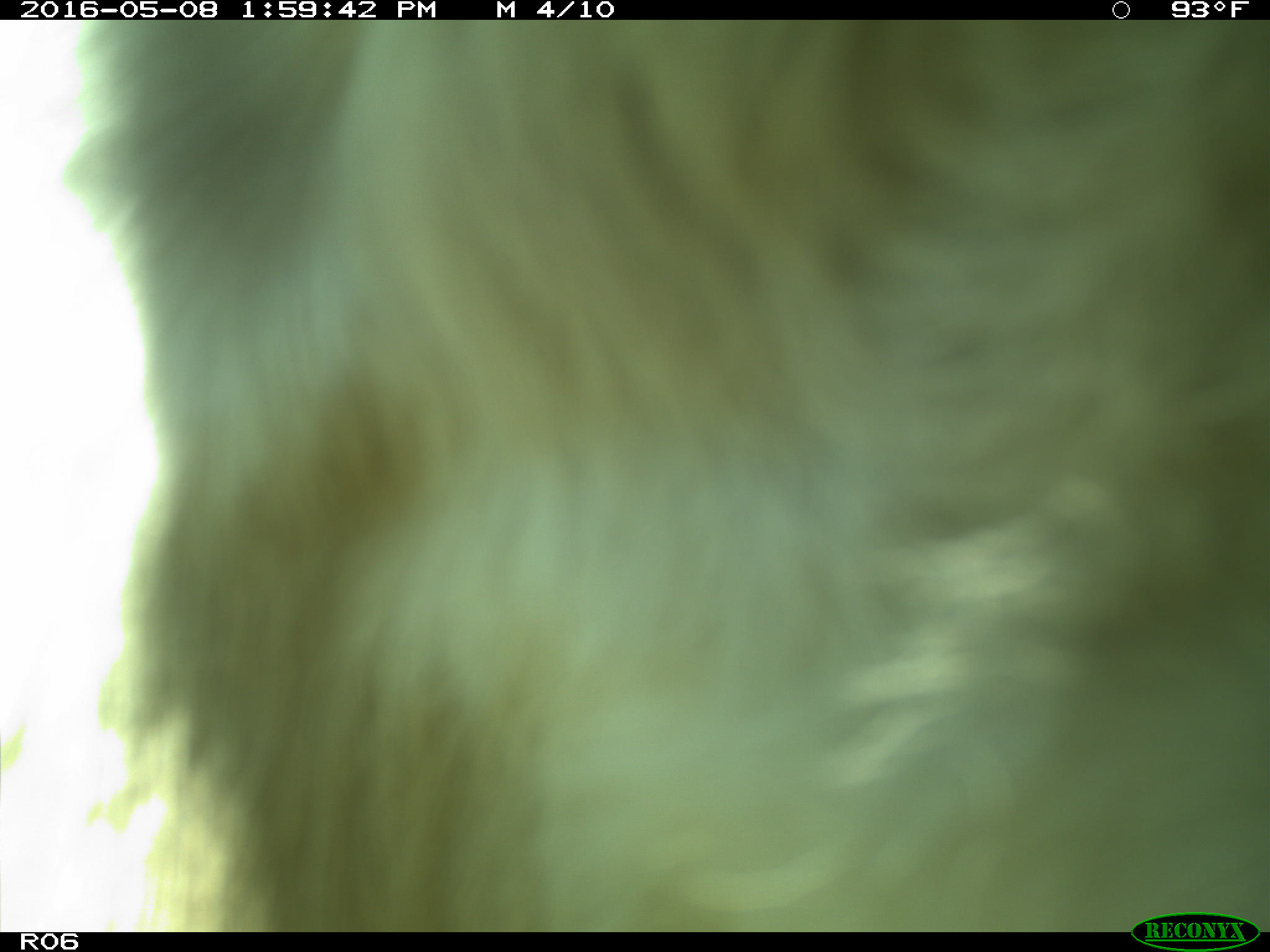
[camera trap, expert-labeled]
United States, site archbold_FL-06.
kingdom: Animalia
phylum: Chordata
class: Mammalia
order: Artiodactyla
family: Bovidae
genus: Bos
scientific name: Bos taurus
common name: domestic cow